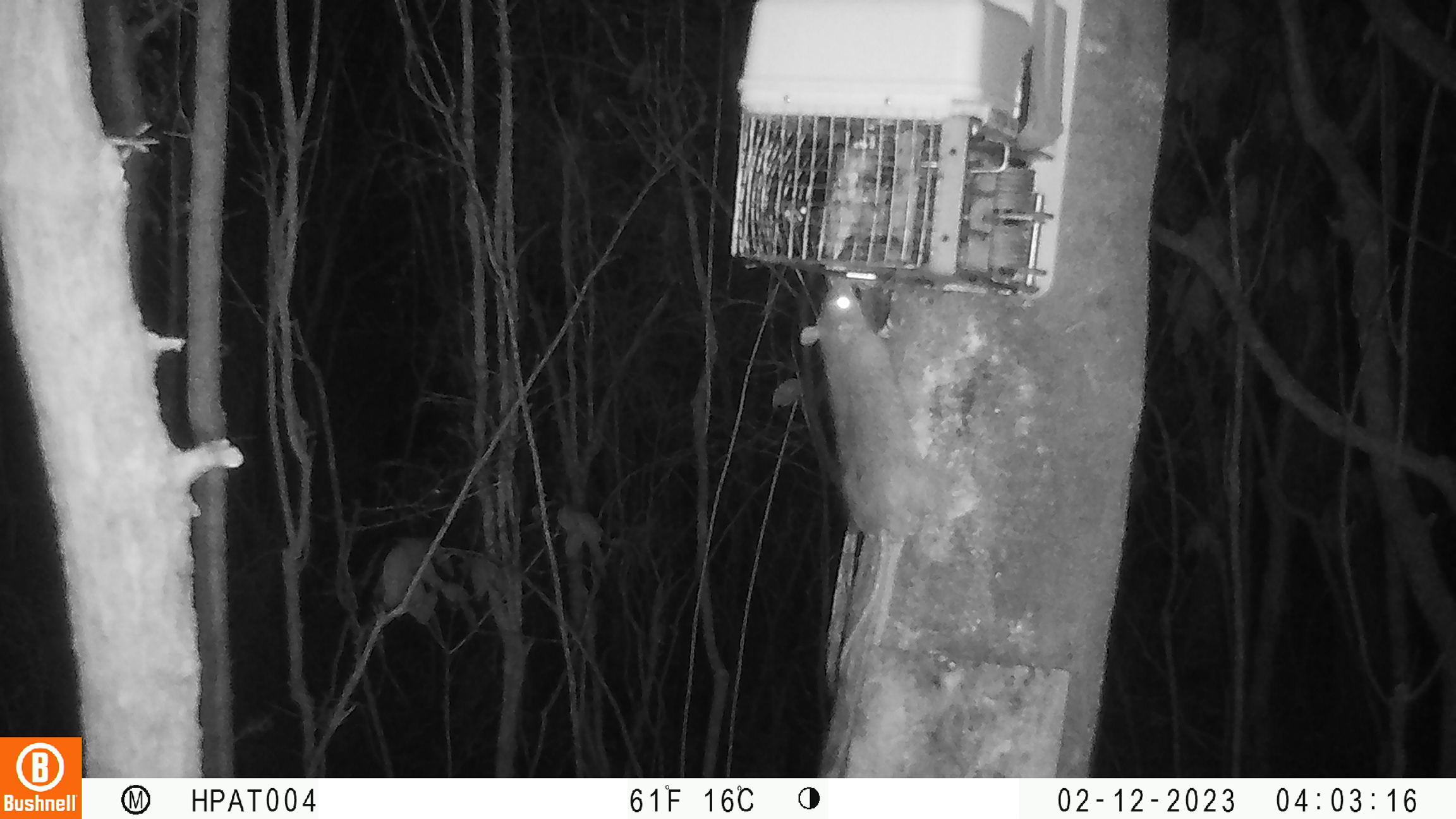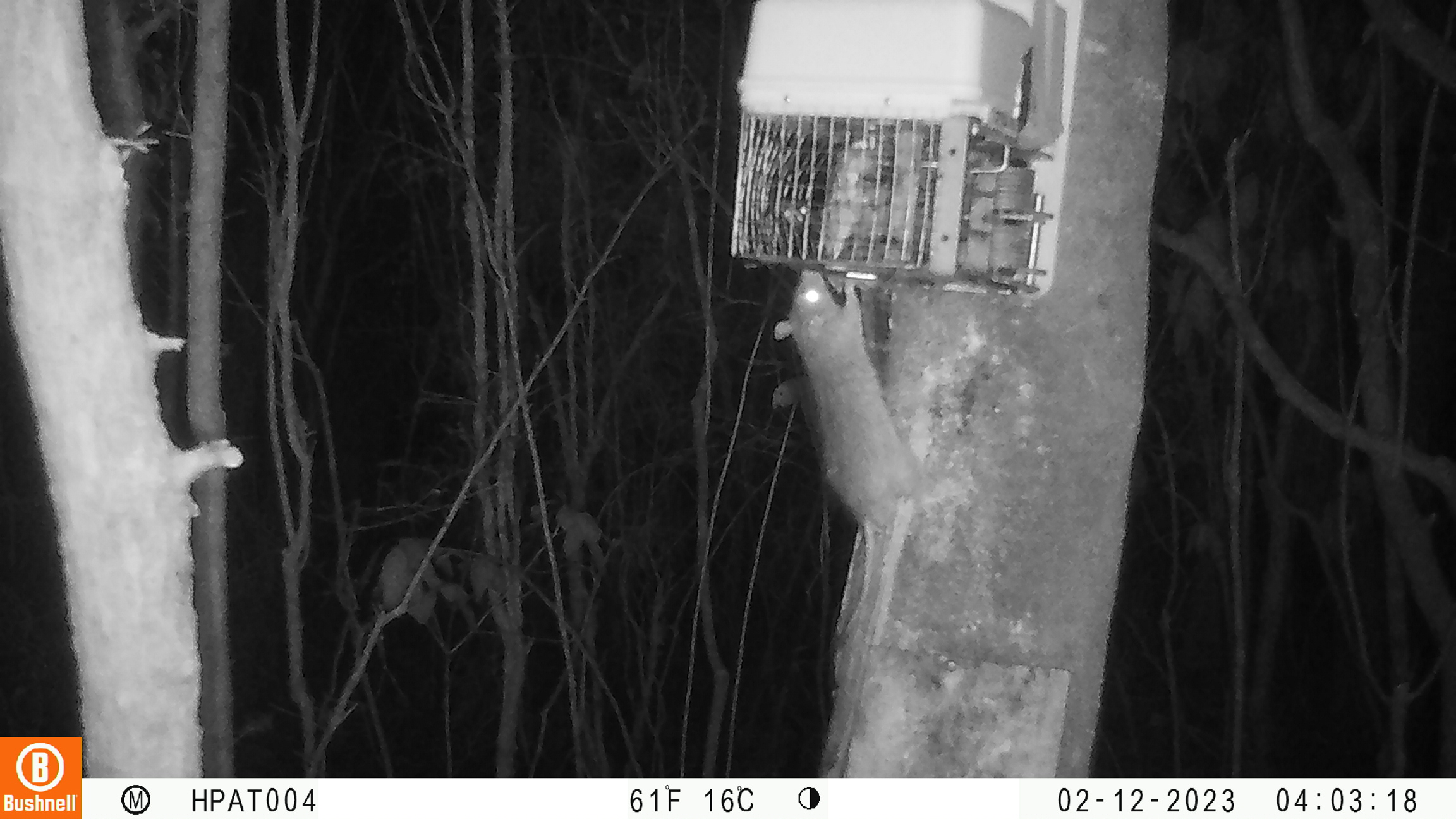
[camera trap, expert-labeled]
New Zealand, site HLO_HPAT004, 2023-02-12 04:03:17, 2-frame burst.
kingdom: Animalia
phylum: Chordata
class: Mammalia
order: Rodentia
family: Muridae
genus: Rattus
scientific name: Rattus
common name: rat